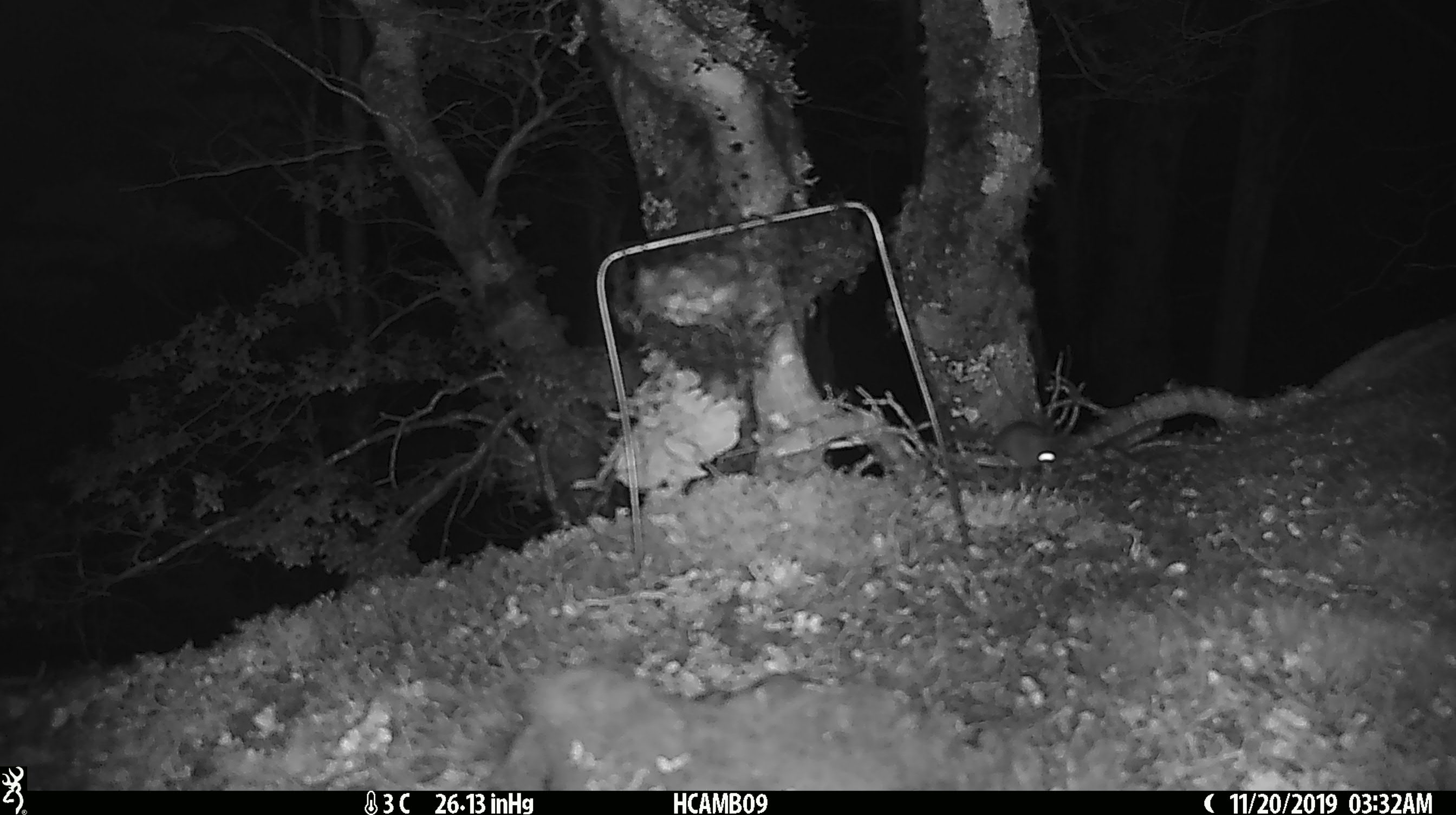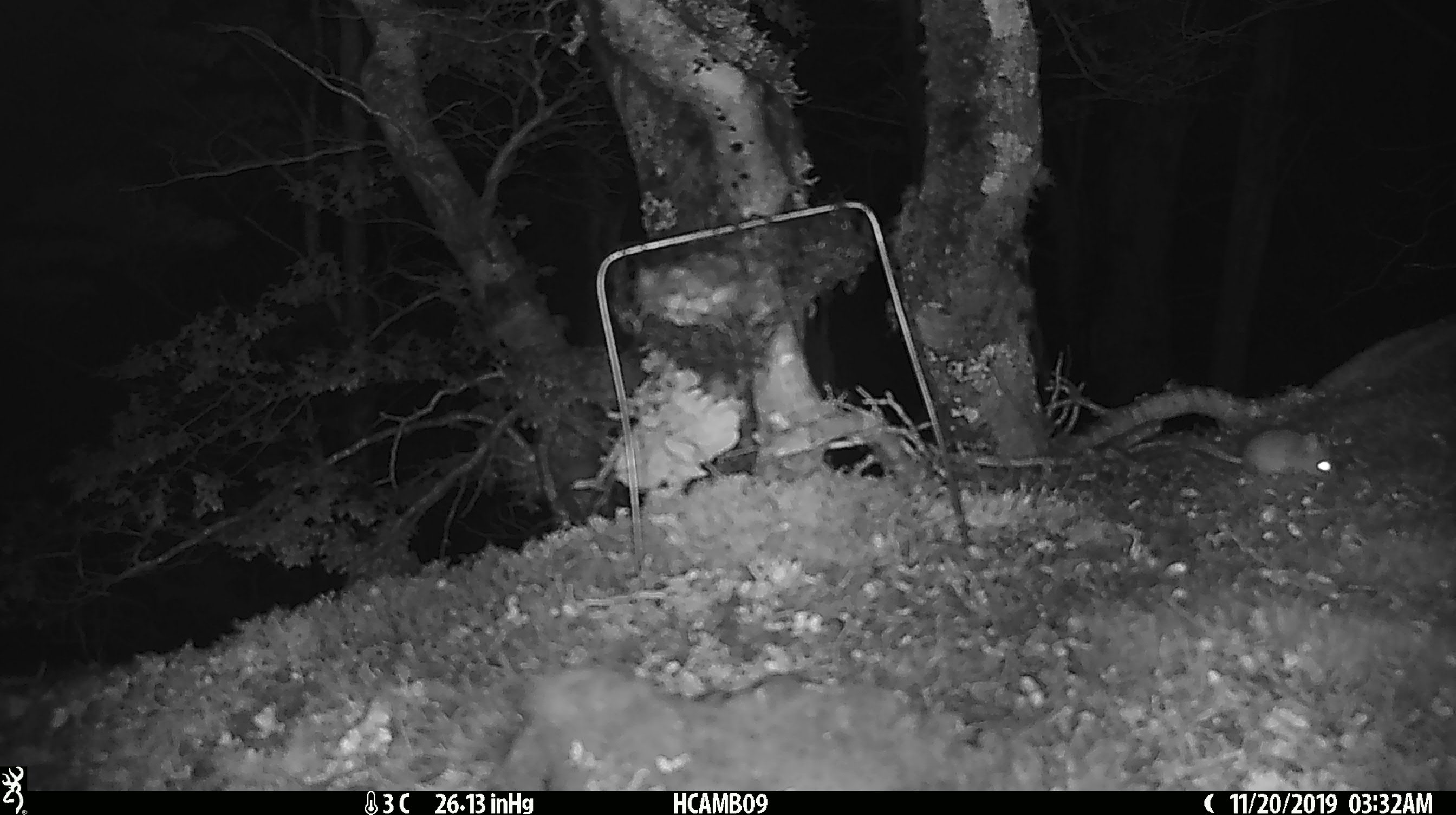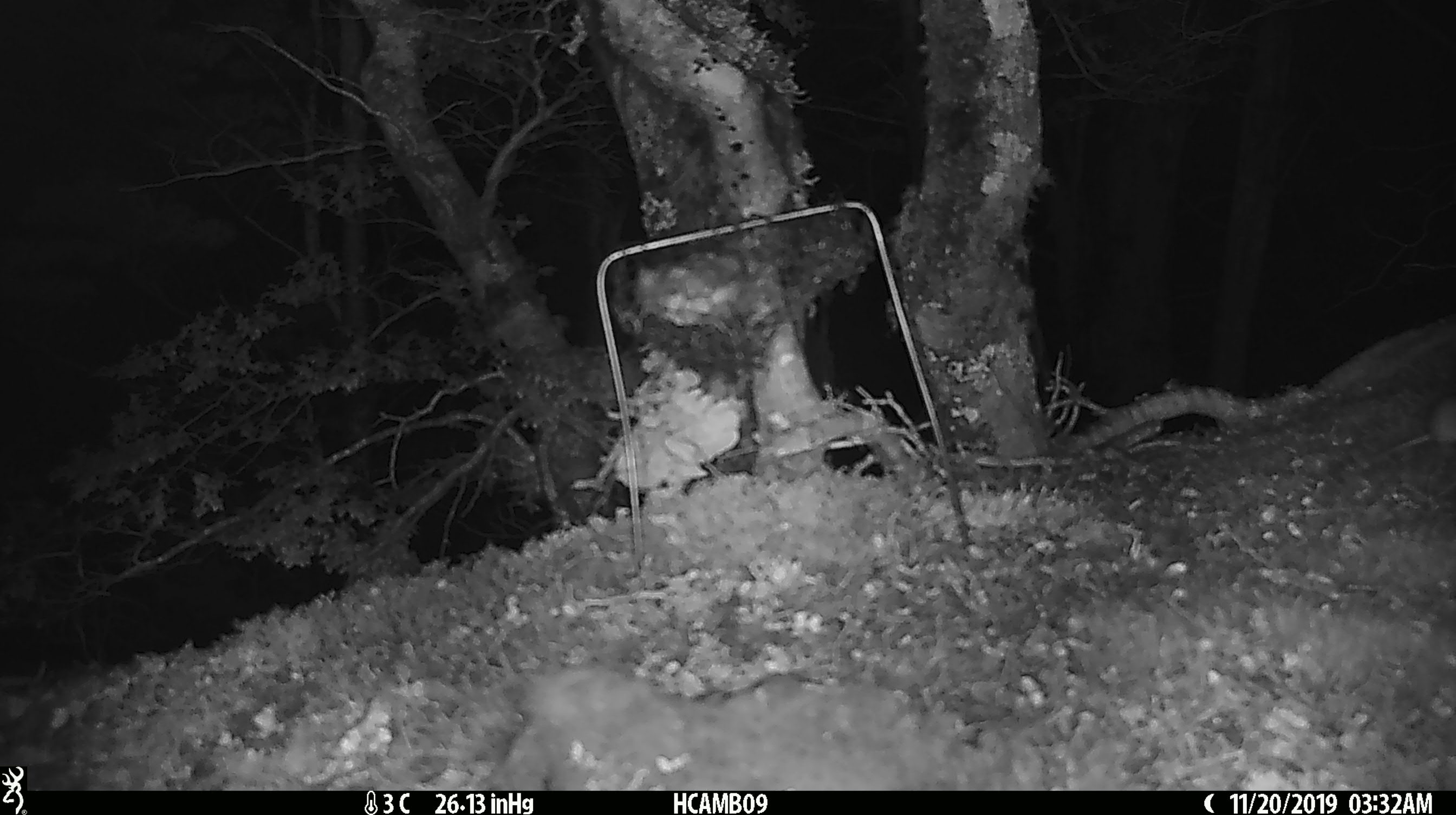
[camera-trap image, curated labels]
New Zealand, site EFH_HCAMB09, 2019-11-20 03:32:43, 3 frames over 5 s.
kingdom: Animalia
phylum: Chordata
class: Mammalia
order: Rodentia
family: Muridae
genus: Mus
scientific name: Mus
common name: mouse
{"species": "mouse (Mus)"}